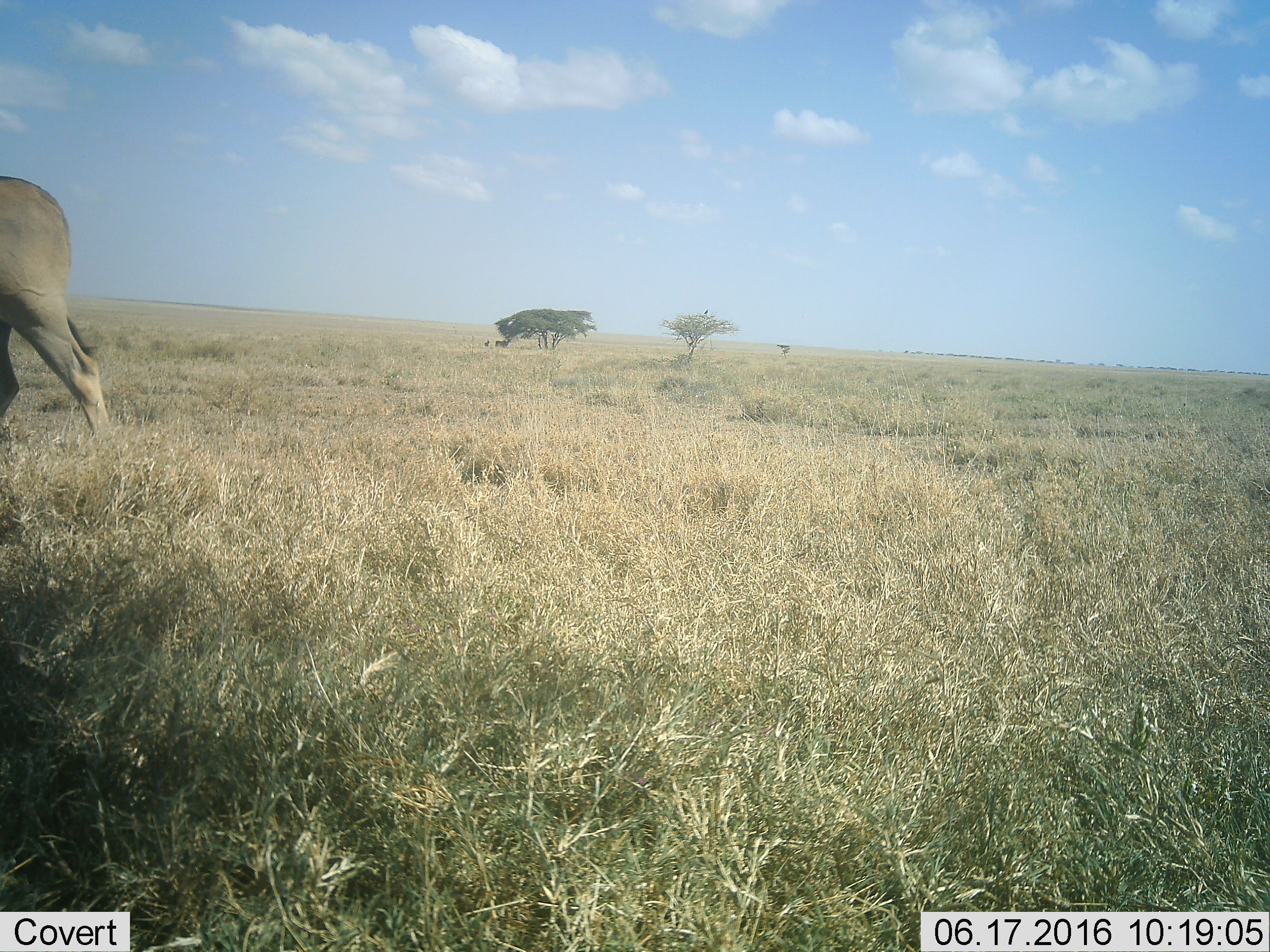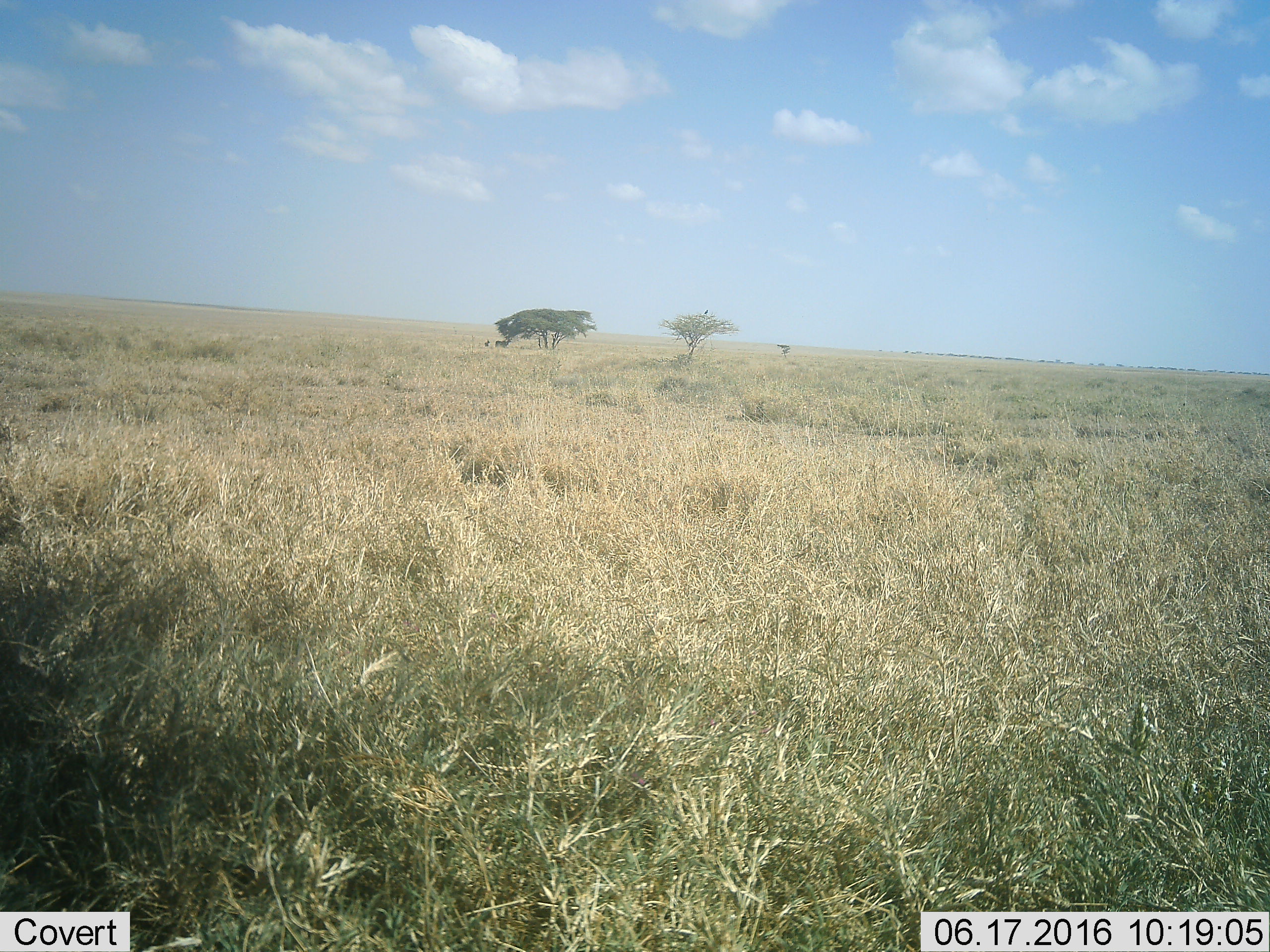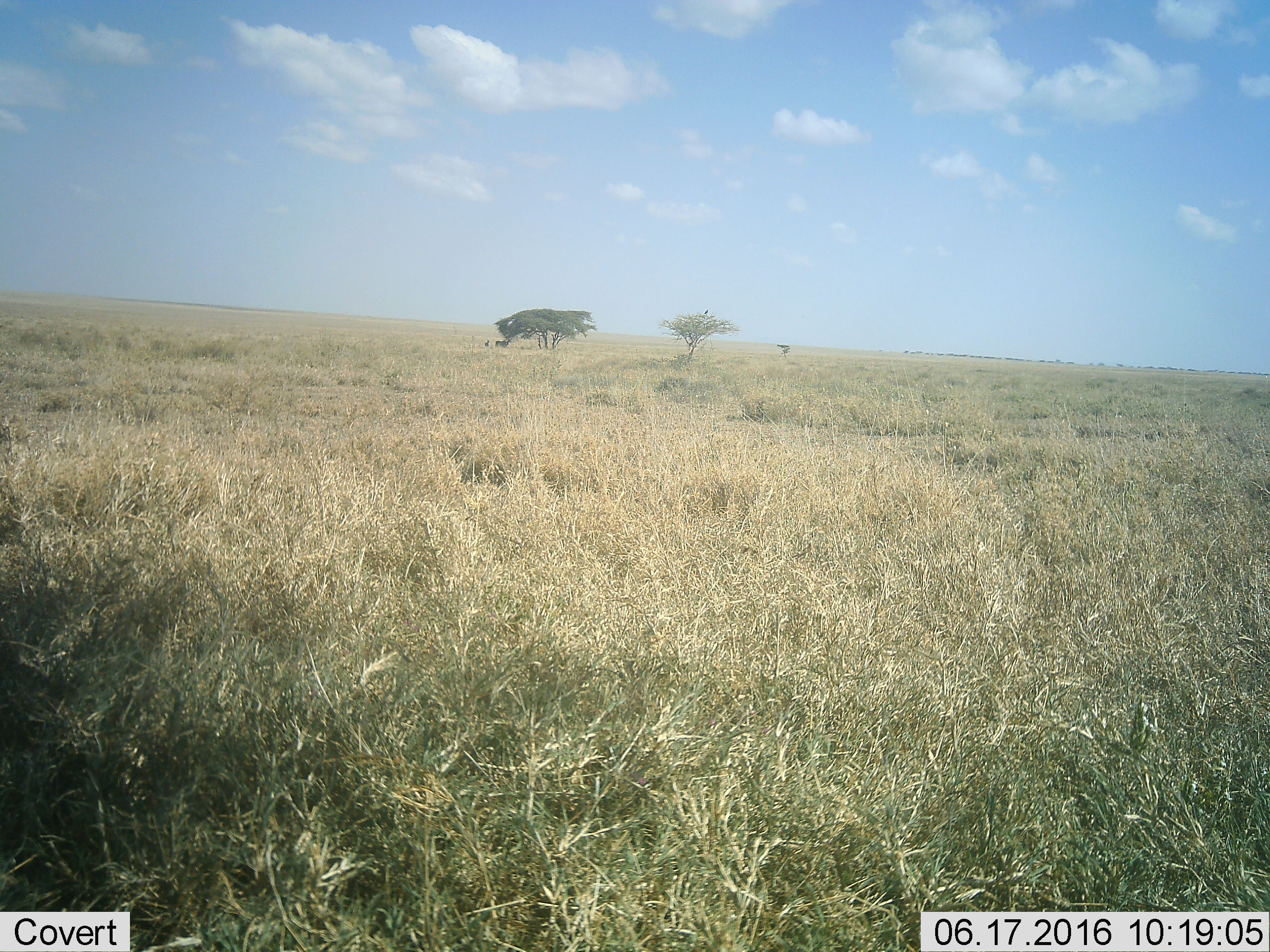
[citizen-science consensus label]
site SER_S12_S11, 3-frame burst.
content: unidentified animal